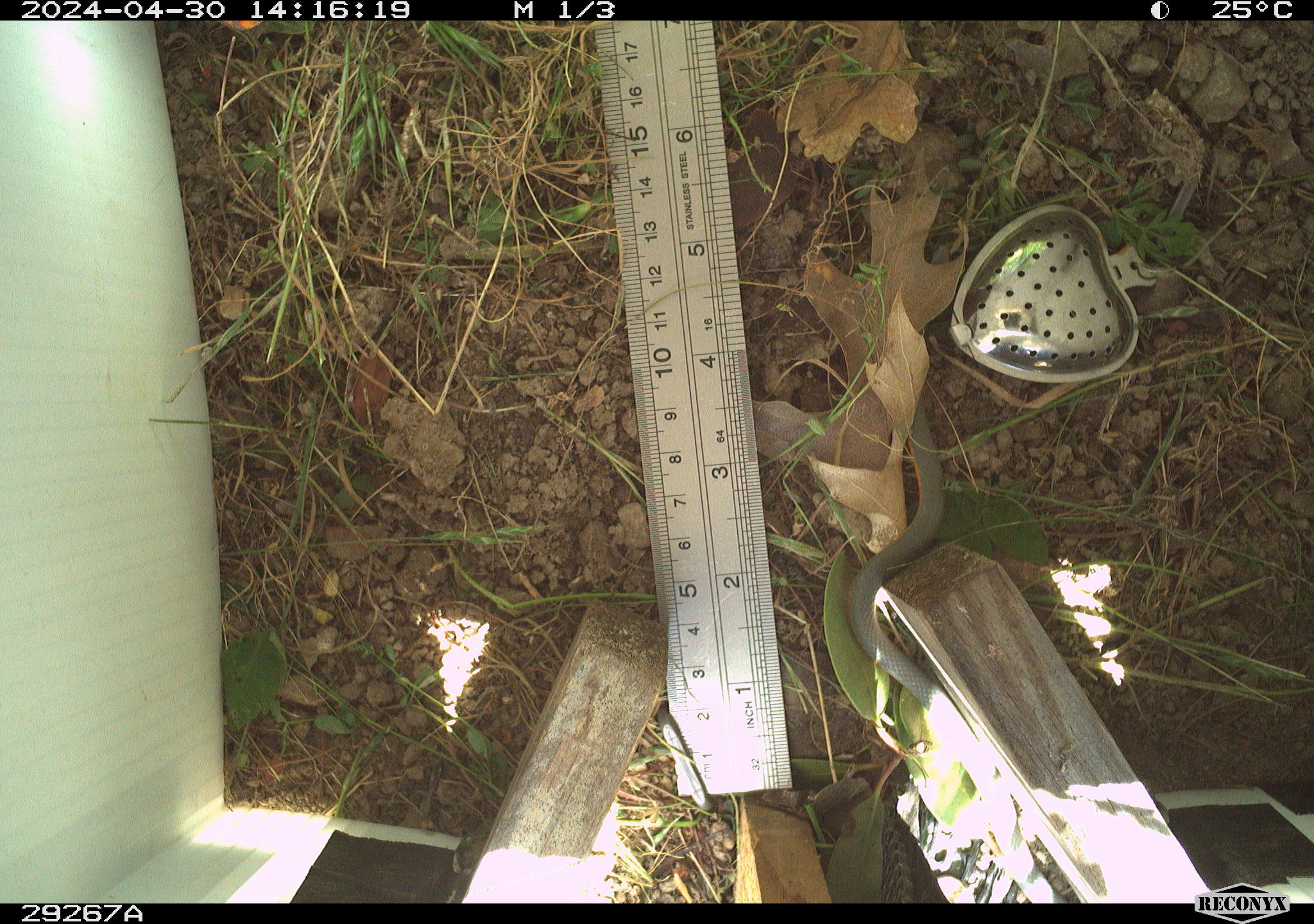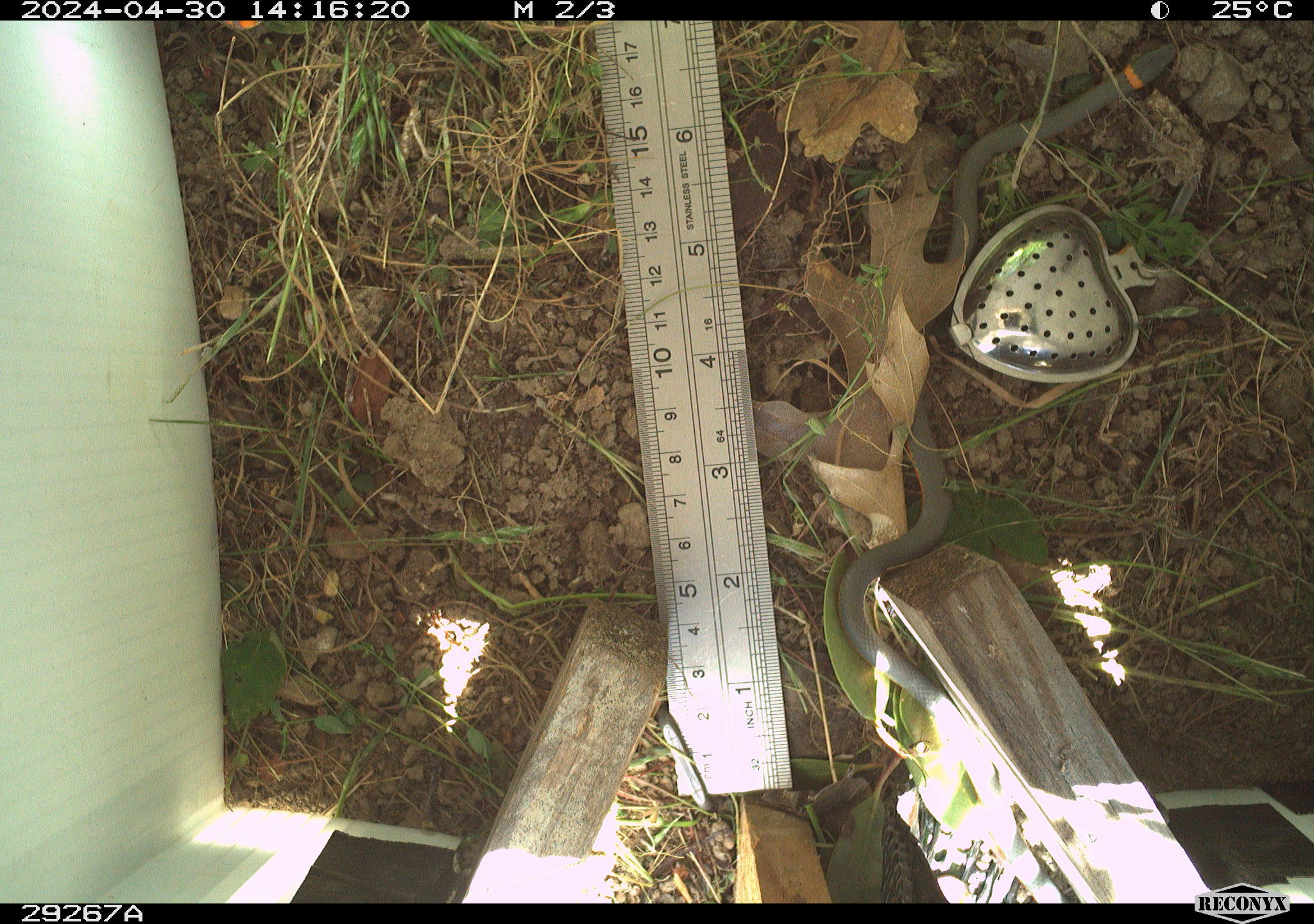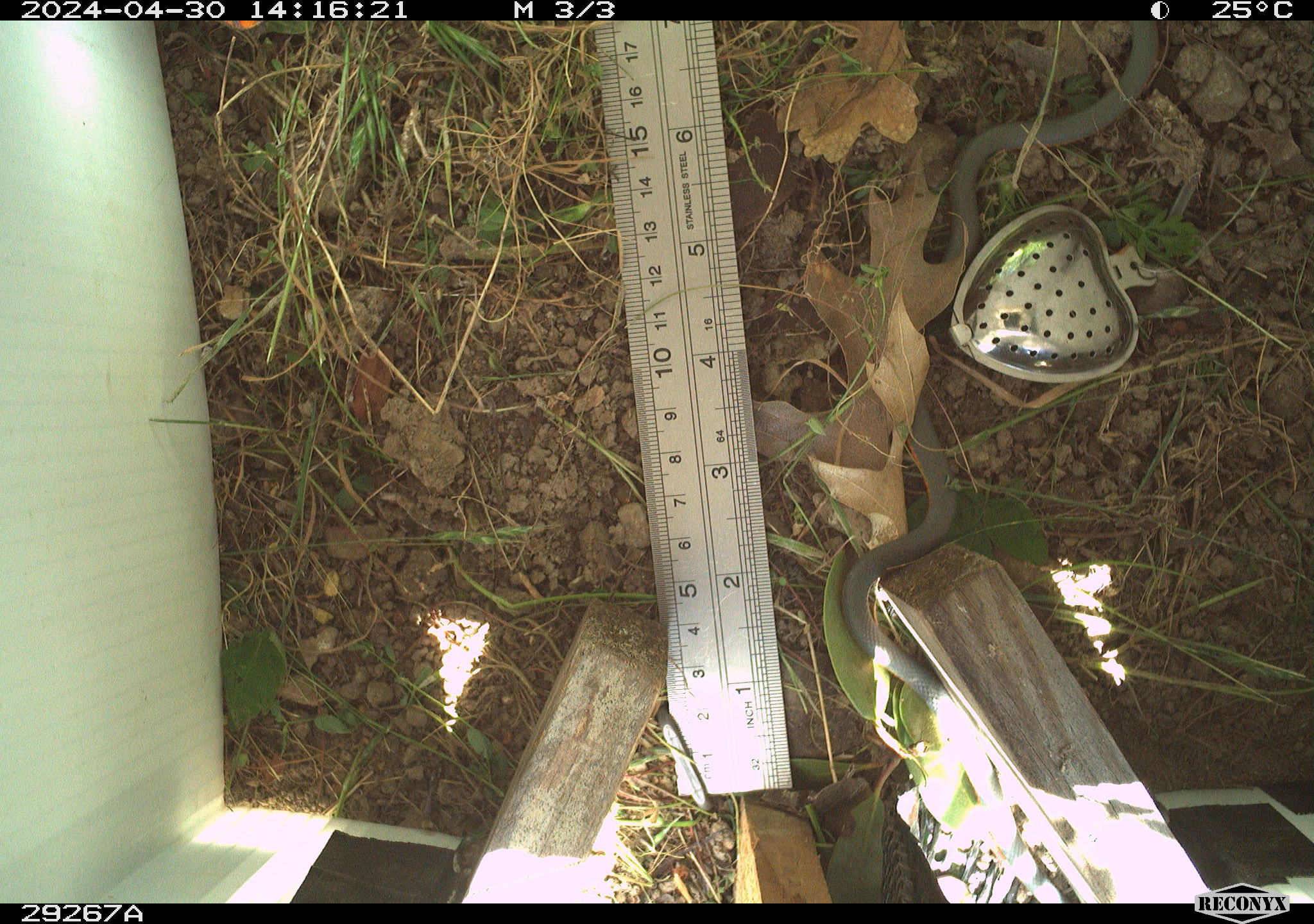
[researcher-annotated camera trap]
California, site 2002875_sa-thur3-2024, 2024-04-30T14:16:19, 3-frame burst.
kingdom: Animalia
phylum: Chordata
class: Reptilia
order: Squamata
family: Colubridae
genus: Diadophis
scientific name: Diadophis punctatus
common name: ring-necked snake